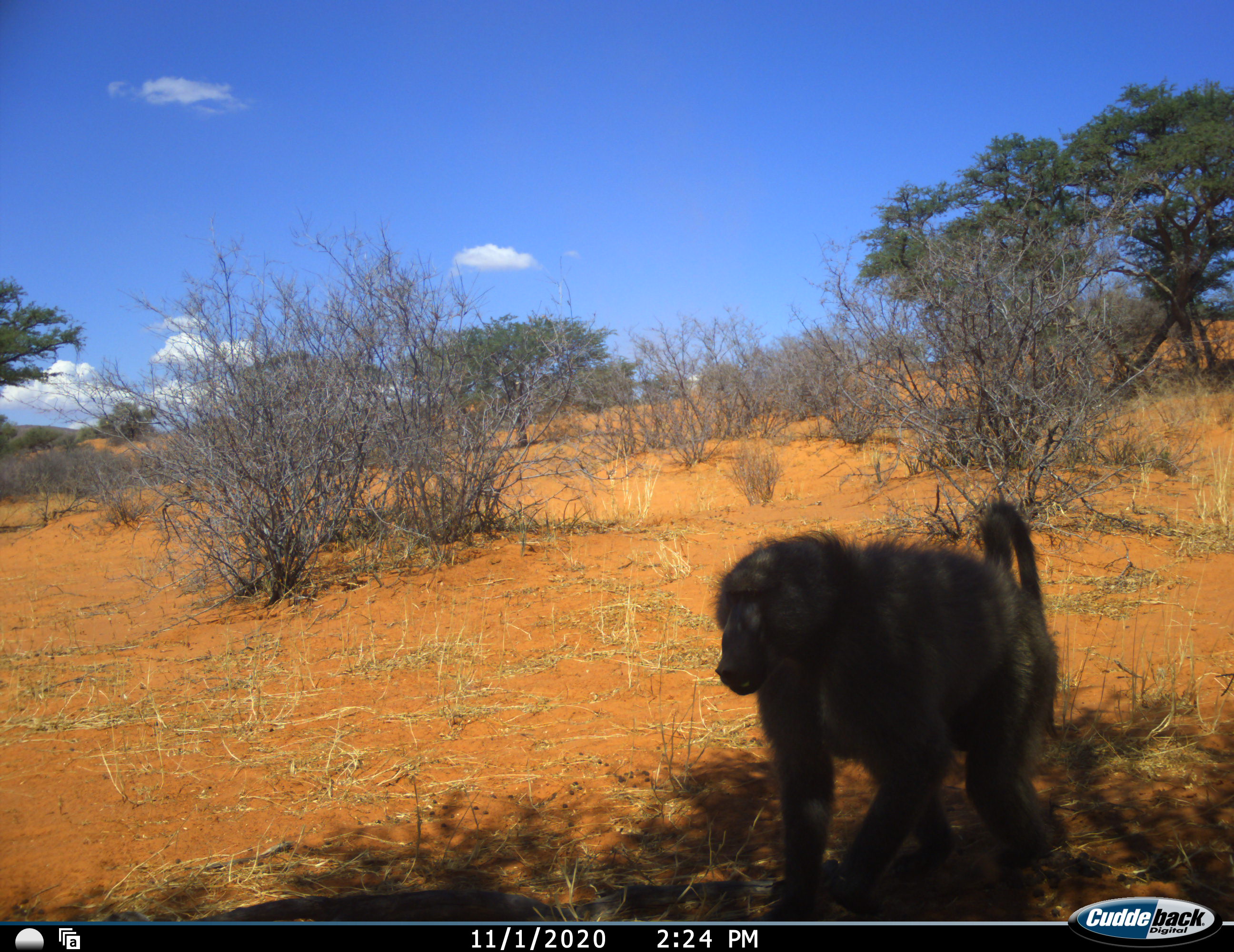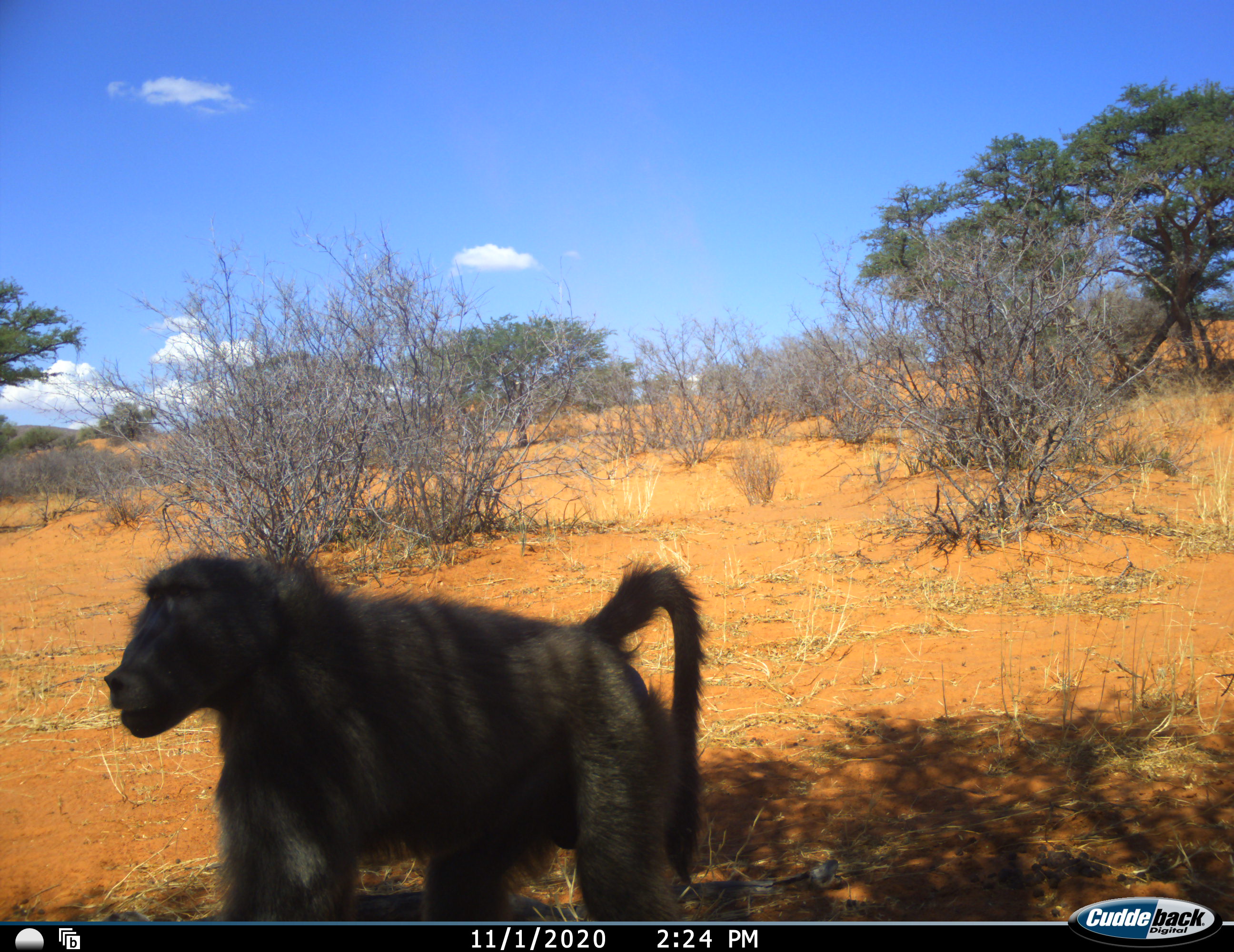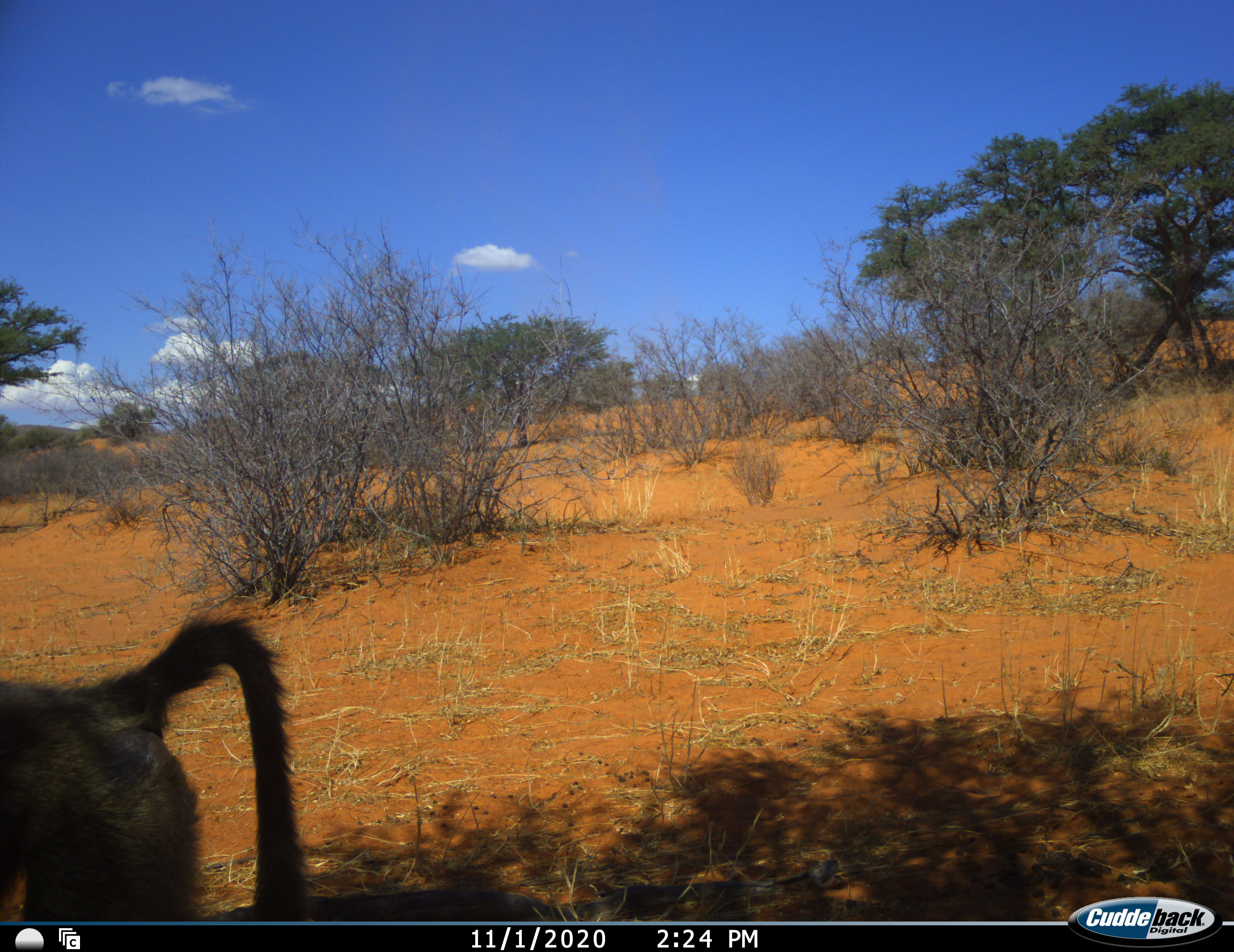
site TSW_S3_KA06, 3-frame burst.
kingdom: Animalia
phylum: Chordata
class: Mammalia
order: Primates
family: Cercopithecidae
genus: Papio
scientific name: Papio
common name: baboon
Baboon (Papio), count 1. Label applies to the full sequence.